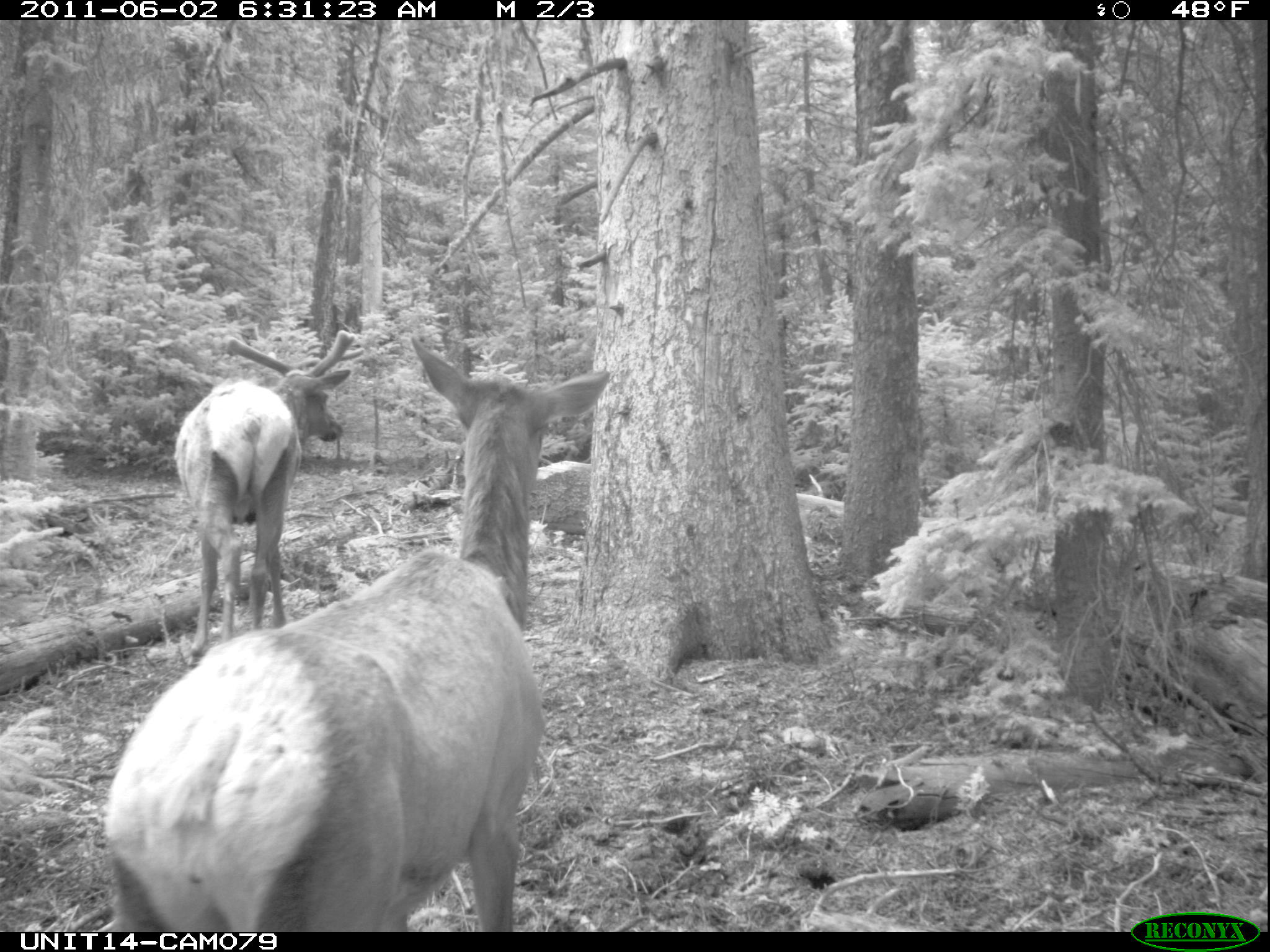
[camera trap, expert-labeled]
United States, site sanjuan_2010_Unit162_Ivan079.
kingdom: Animalia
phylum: Chordata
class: Mammalia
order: Artiodactyla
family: Cervidae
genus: Cervus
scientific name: Cervus elaphus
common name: red deer